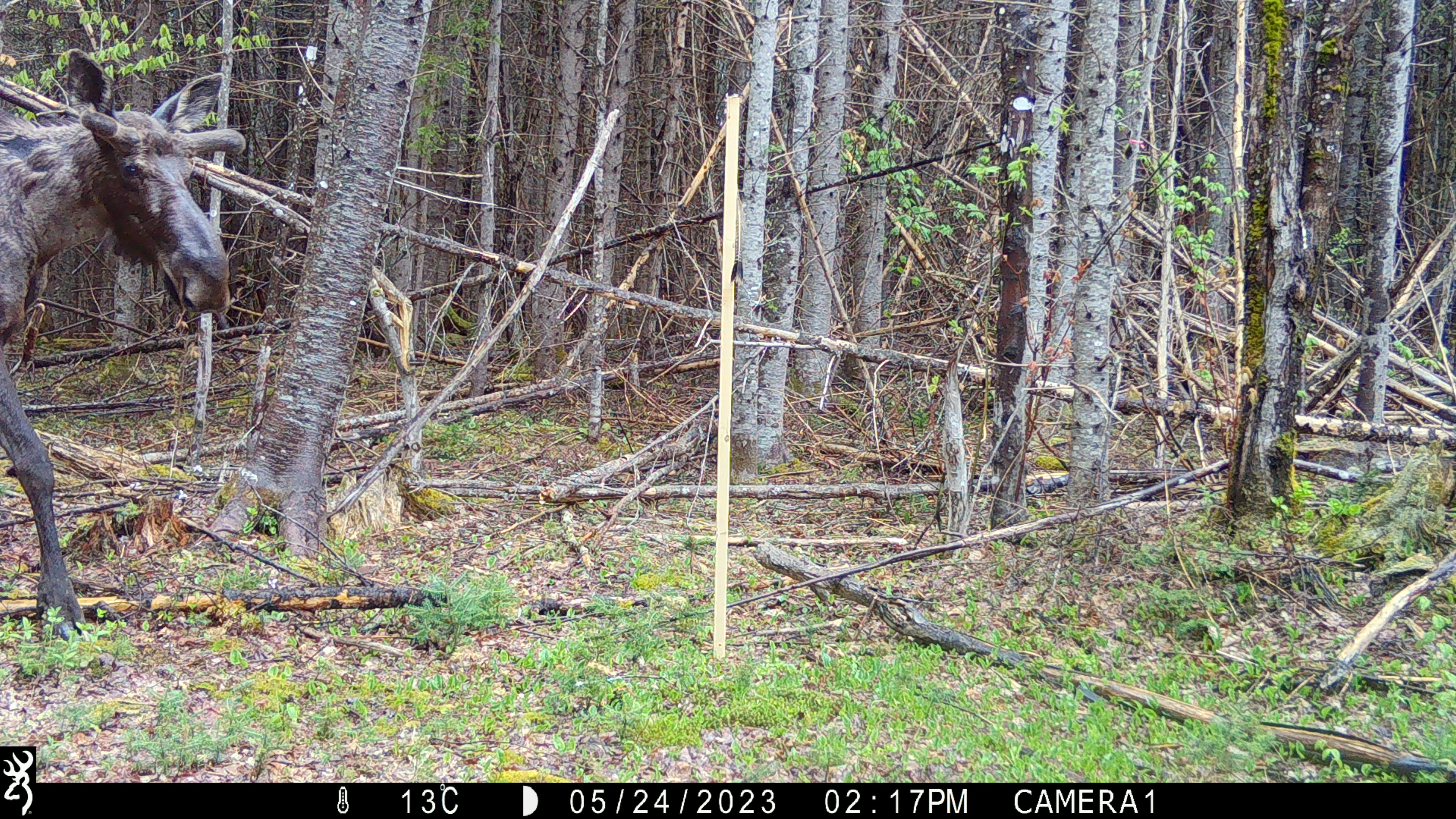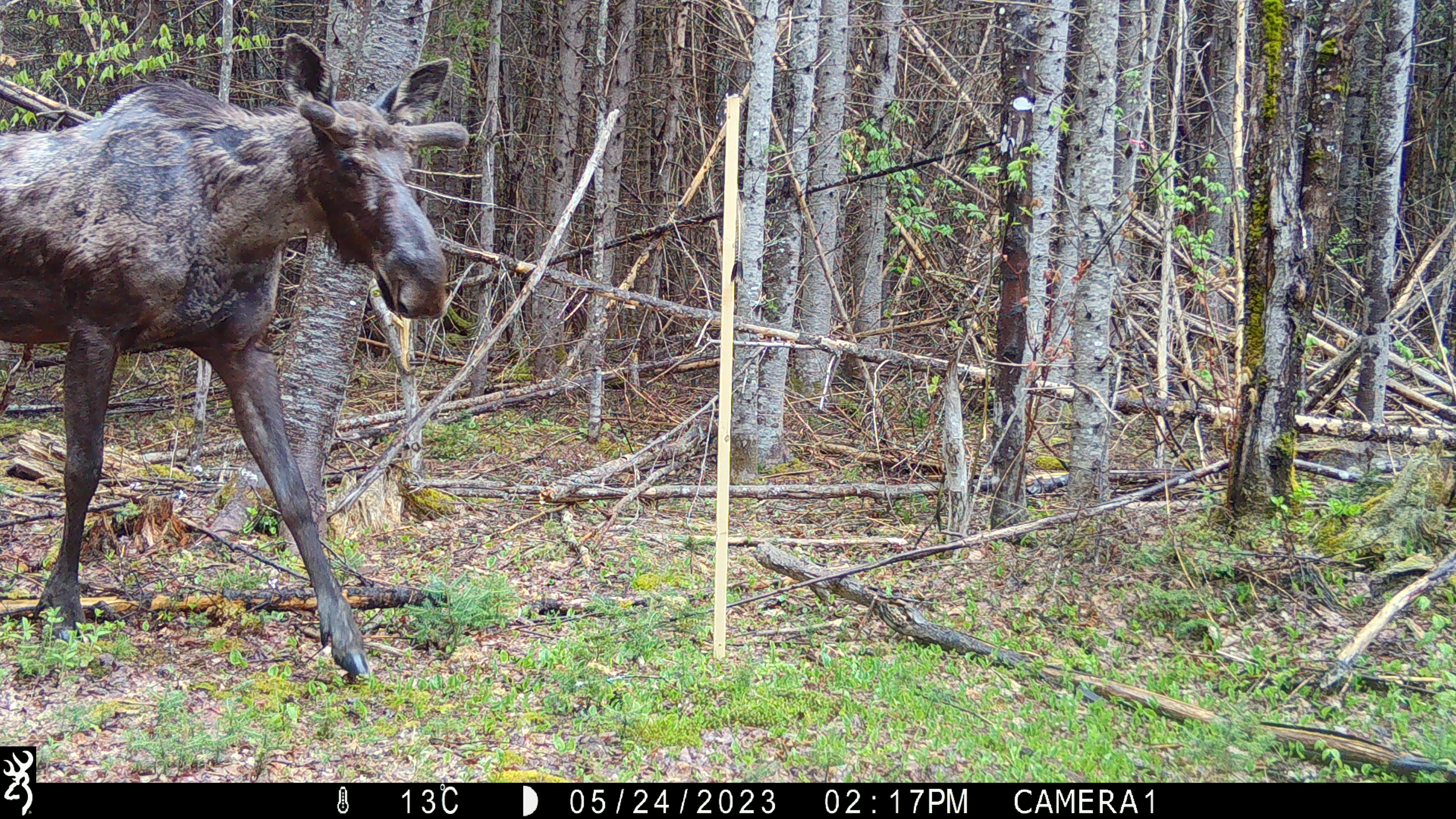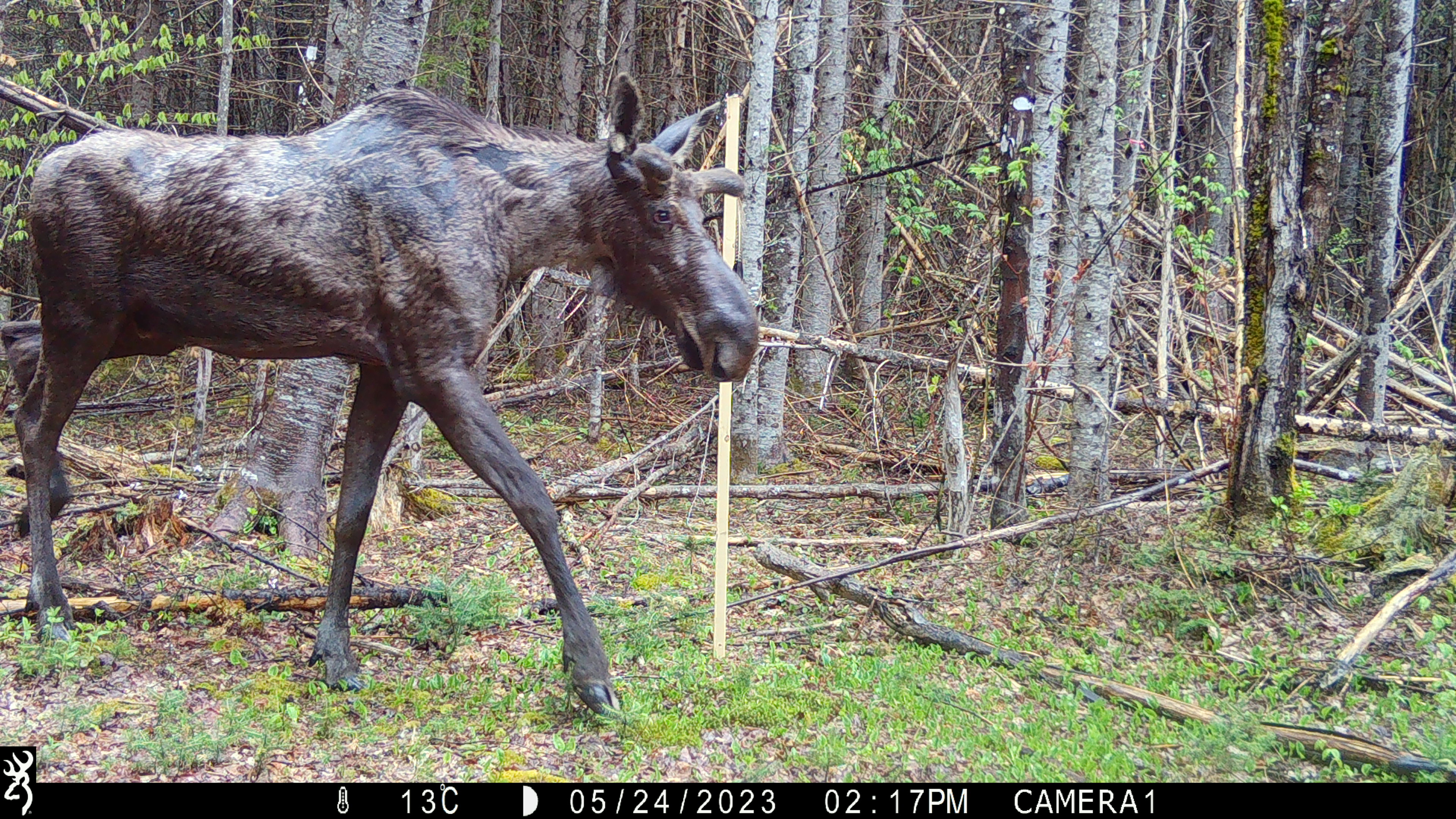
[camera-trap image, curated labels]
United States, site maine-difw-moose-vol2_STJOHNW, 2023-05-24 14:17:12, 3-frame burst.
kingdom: Animalia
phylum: Chordata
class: Mammalia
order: Artiodactyla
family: Cervidae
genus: Alces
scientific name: Alces alces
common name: moose